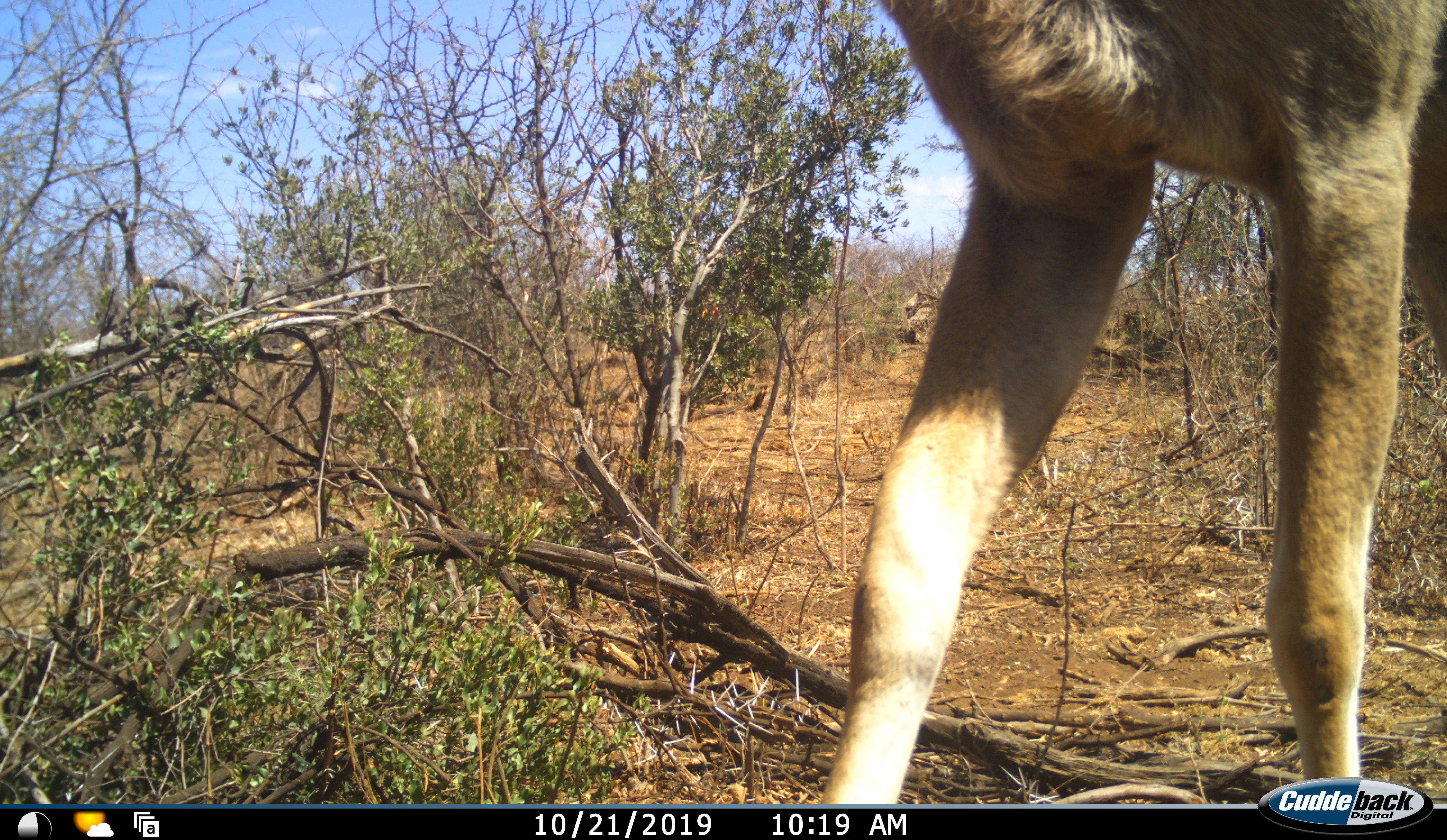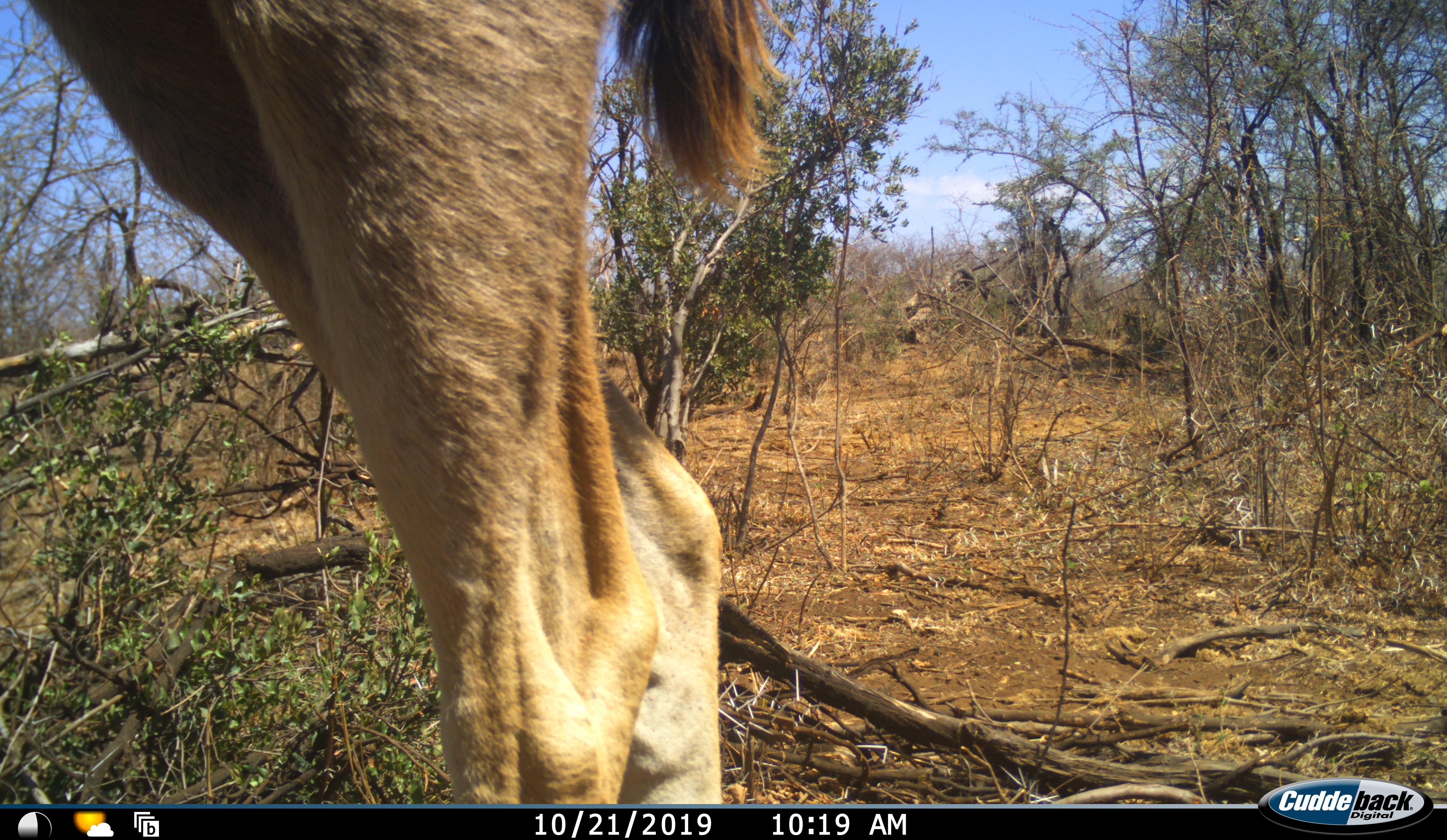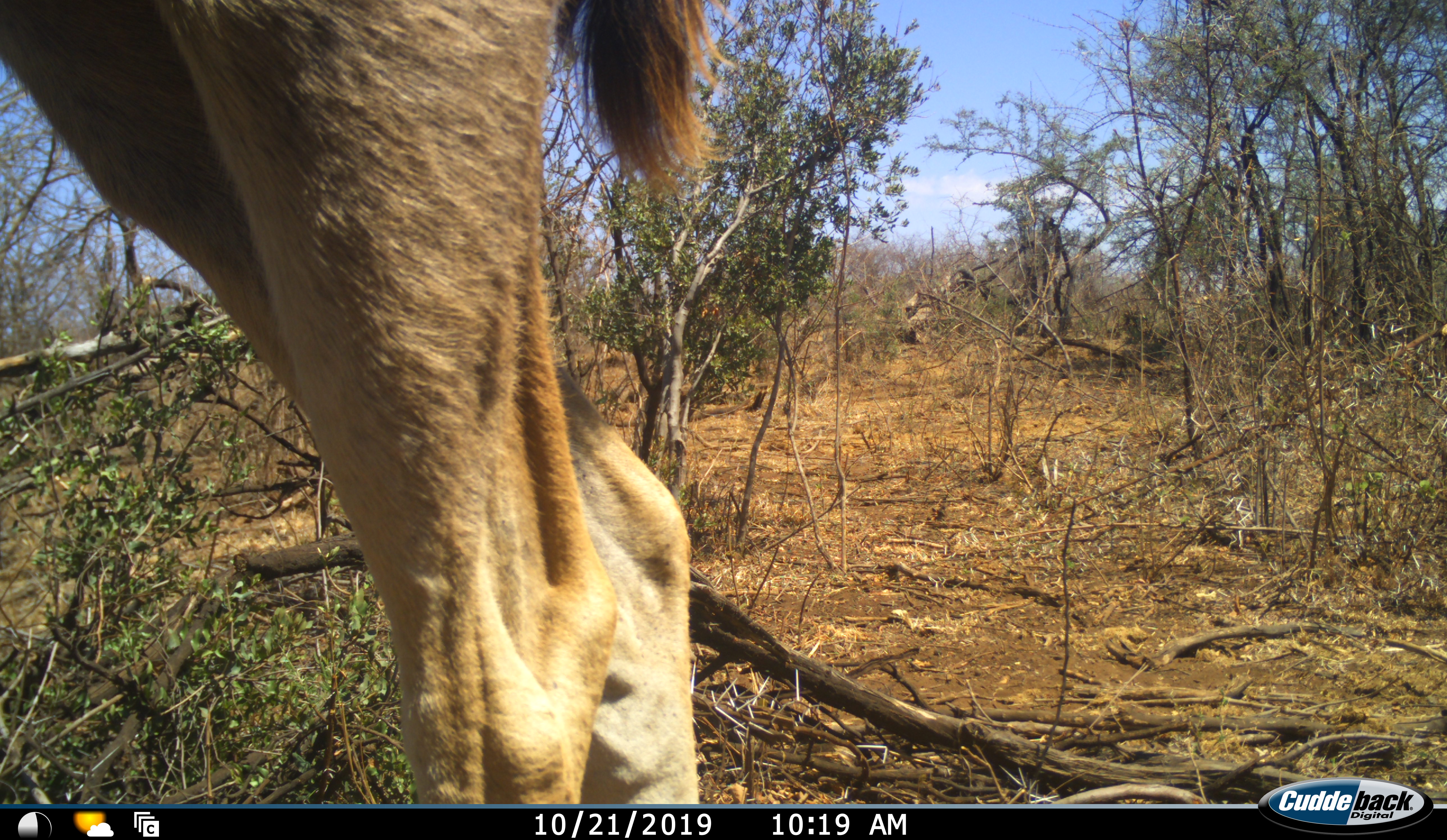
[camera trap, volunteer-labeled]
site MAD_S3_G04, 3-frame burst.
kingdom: Animalia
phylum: Chordata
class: Mammalia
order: Artiodactyla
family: Bovidae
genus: Tragelaphus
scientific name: Tragelaphus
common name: kudu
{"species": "kudu (Tragelaphus)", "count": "1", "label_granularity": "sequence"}